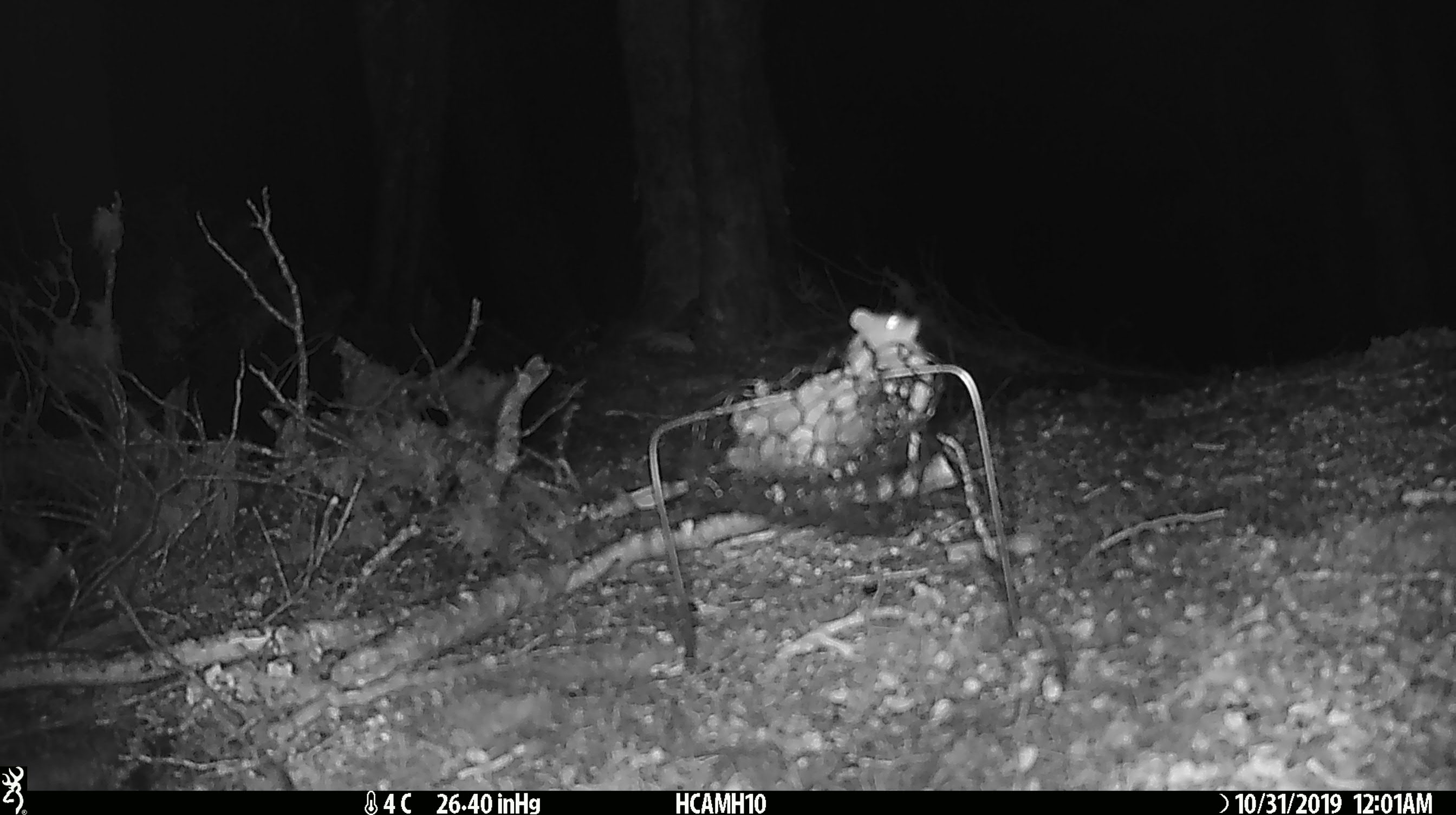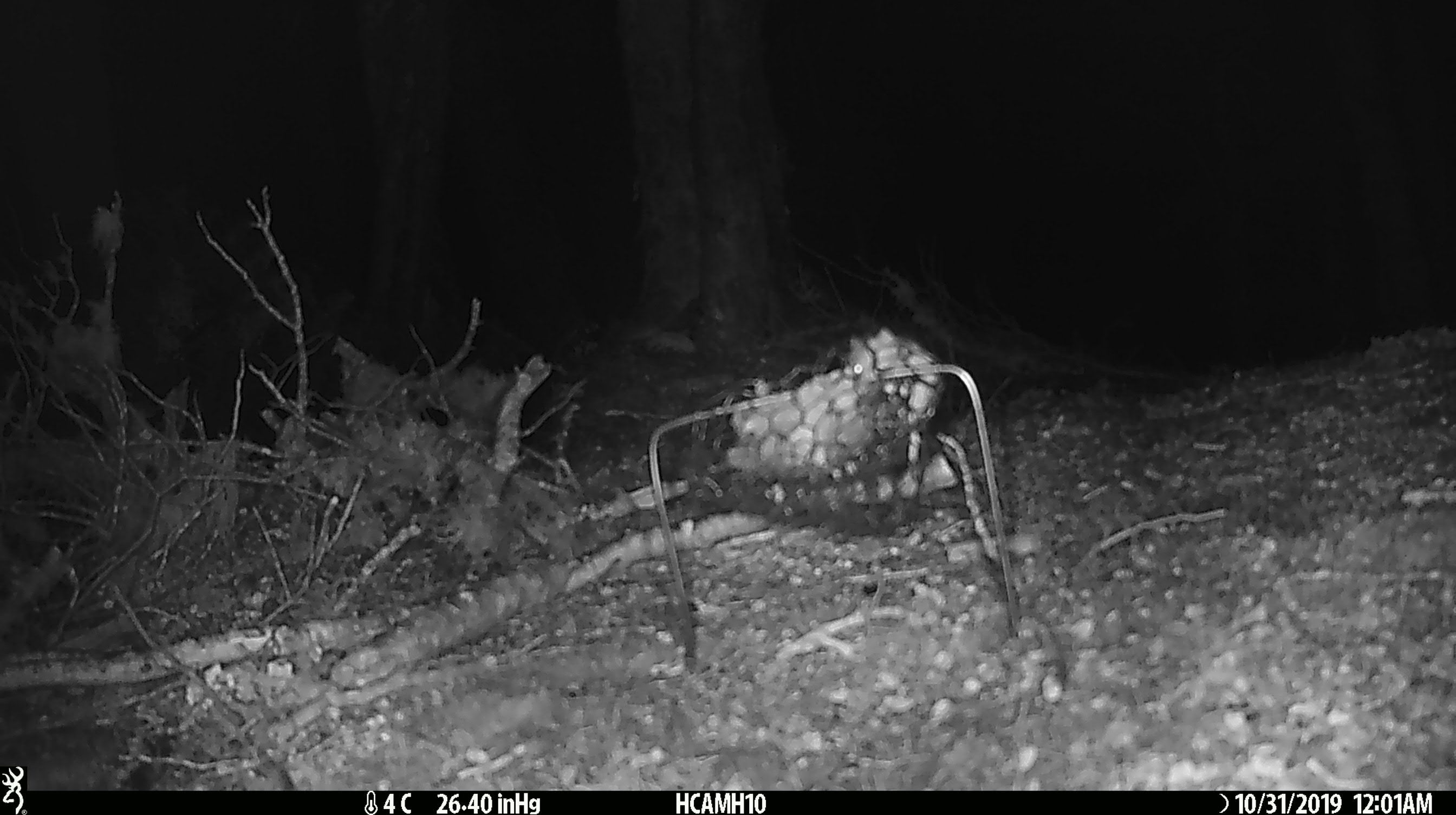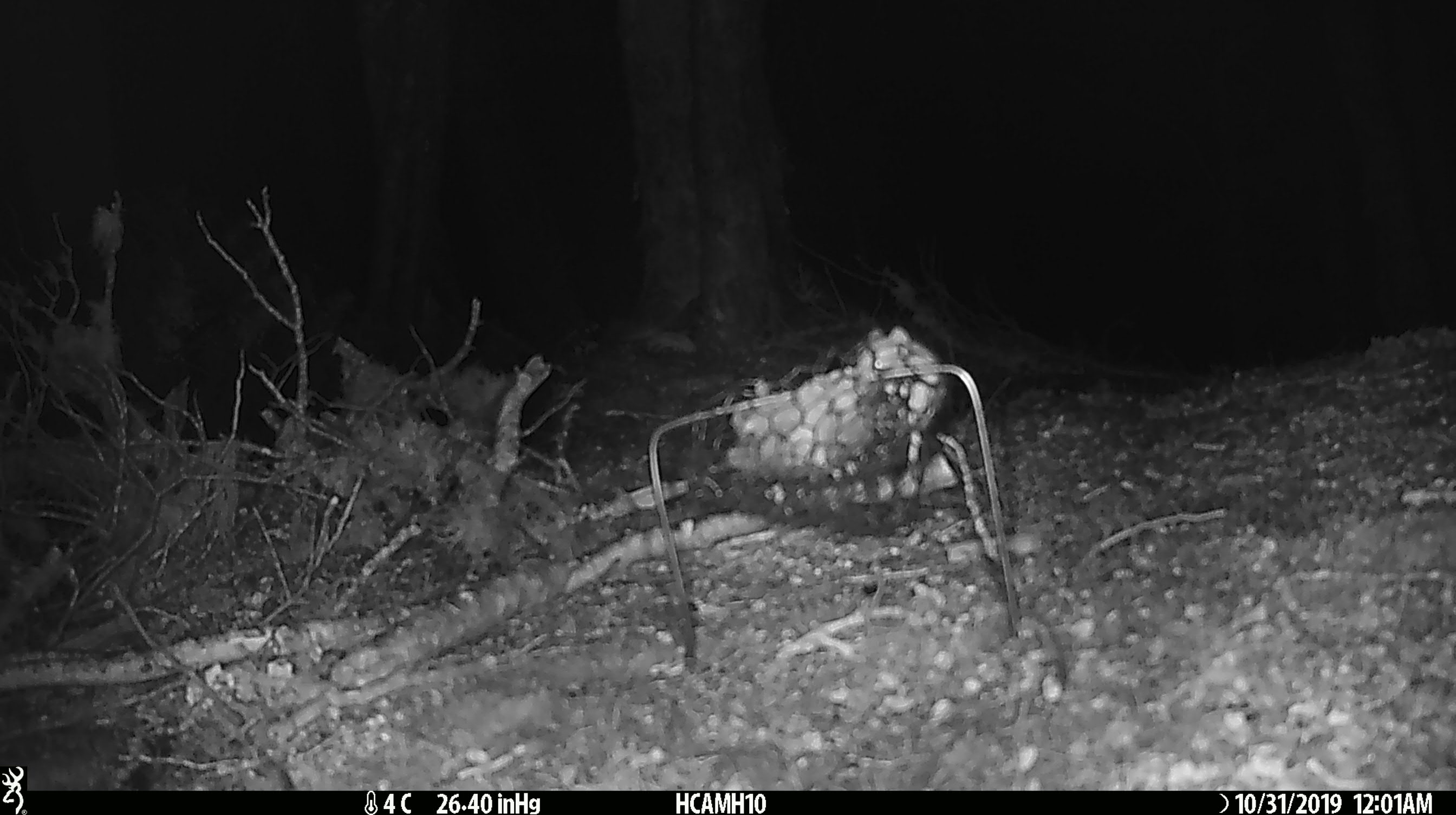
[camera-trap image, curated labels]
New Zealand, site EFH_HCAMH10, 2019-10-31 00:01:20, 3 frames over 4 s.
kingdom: Animalia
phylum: Chordata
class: Mammalia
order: Rodentia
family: Muridae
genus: Mus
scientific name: Mus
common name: mouse